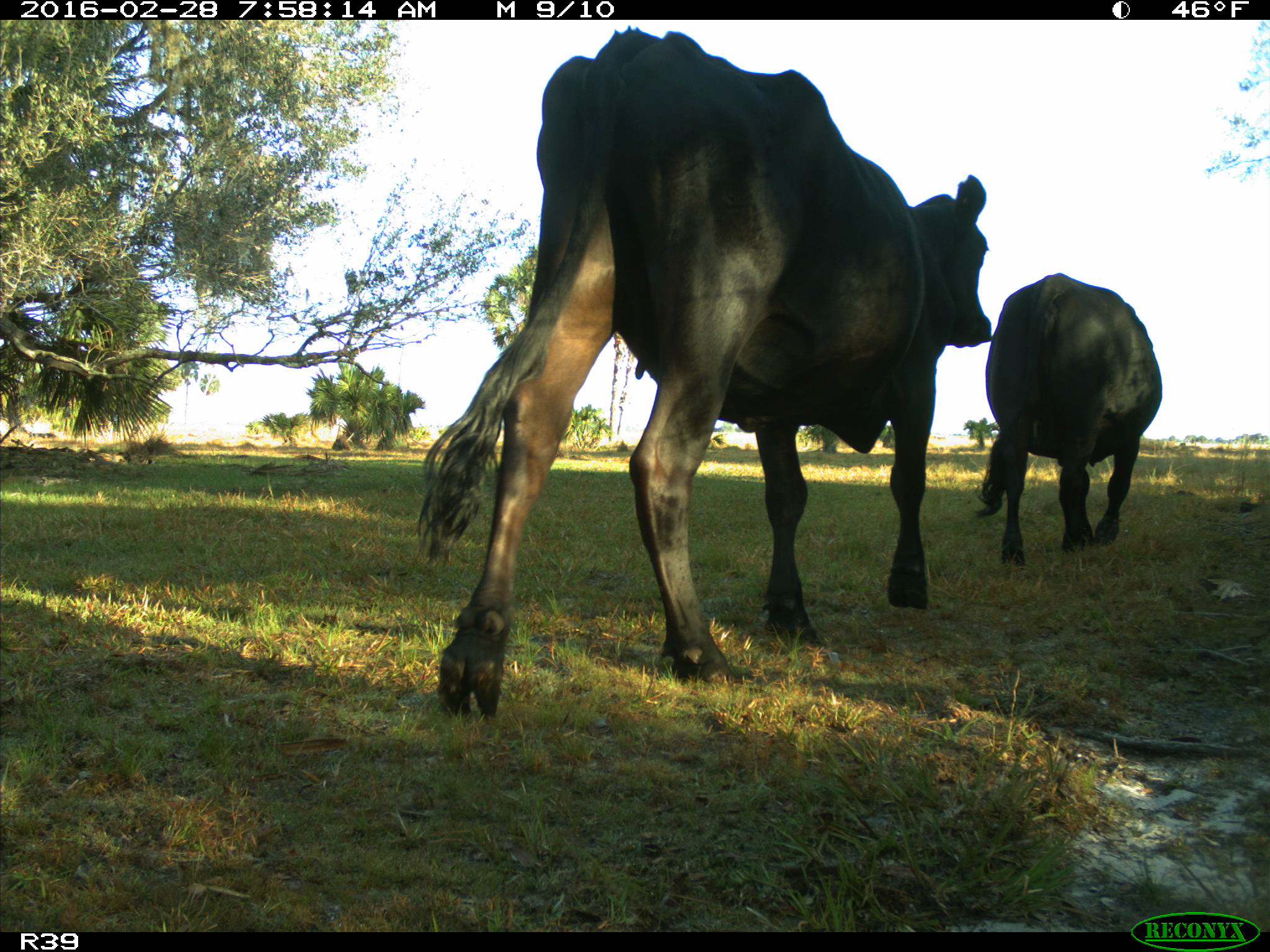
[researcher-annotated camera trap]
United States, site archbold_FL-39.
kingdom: Animalia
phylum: Chordata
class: Mammalia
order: Artiodactyla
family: Bovidae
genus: Bos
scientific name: Bos taurus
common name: domestic cow